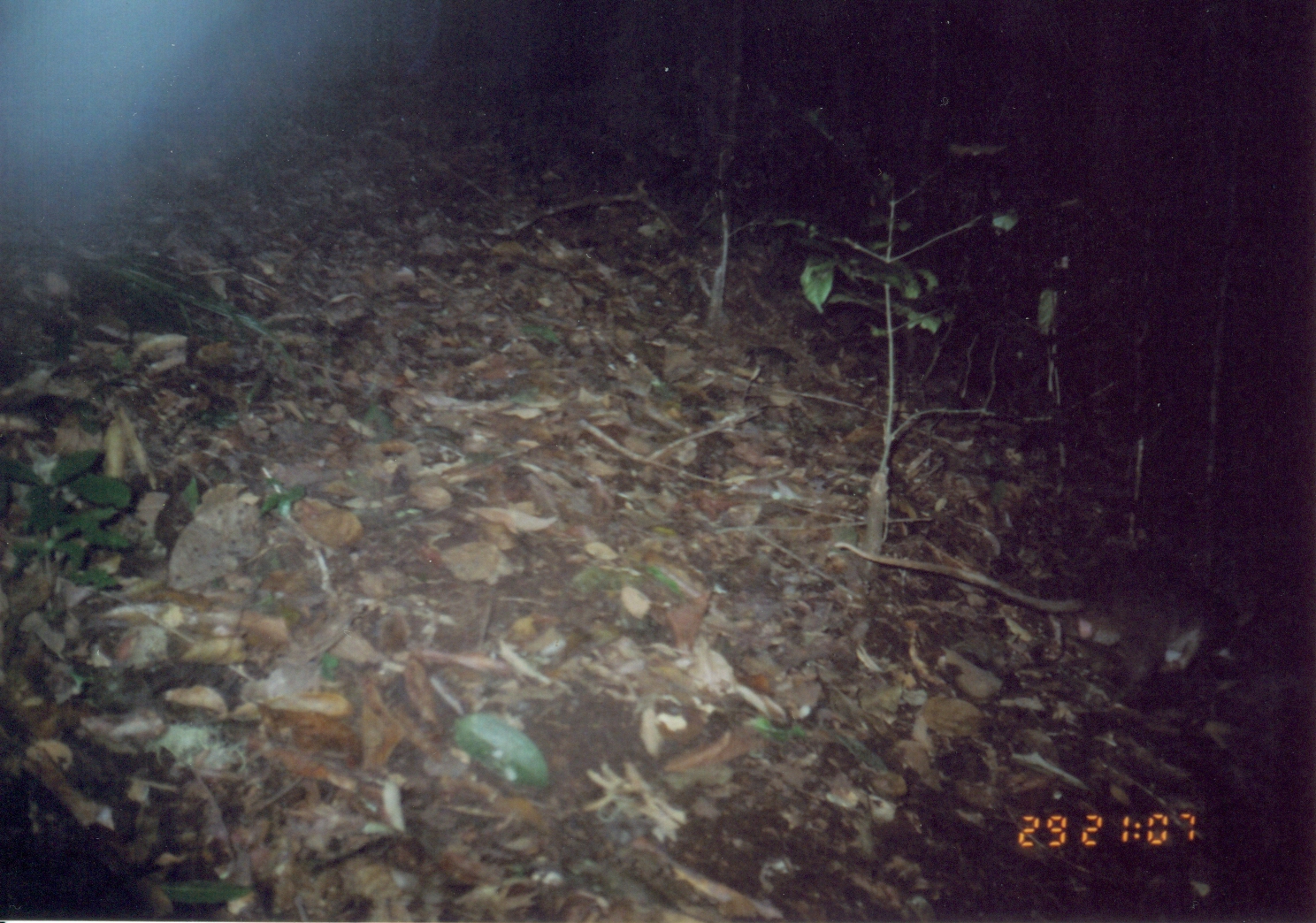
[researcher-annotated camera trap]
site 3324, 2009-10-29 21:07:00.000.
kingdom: Animalia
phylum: Chordata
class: Mammalia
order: Rodentia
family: Nesomyidae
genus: Cricetomys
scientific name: Cricetomys gambianus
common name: african giant pouched rat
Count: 1.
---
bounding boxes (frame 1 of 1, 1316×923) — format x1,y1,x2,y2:
cricetomys gambianus: 832,537,1251,699